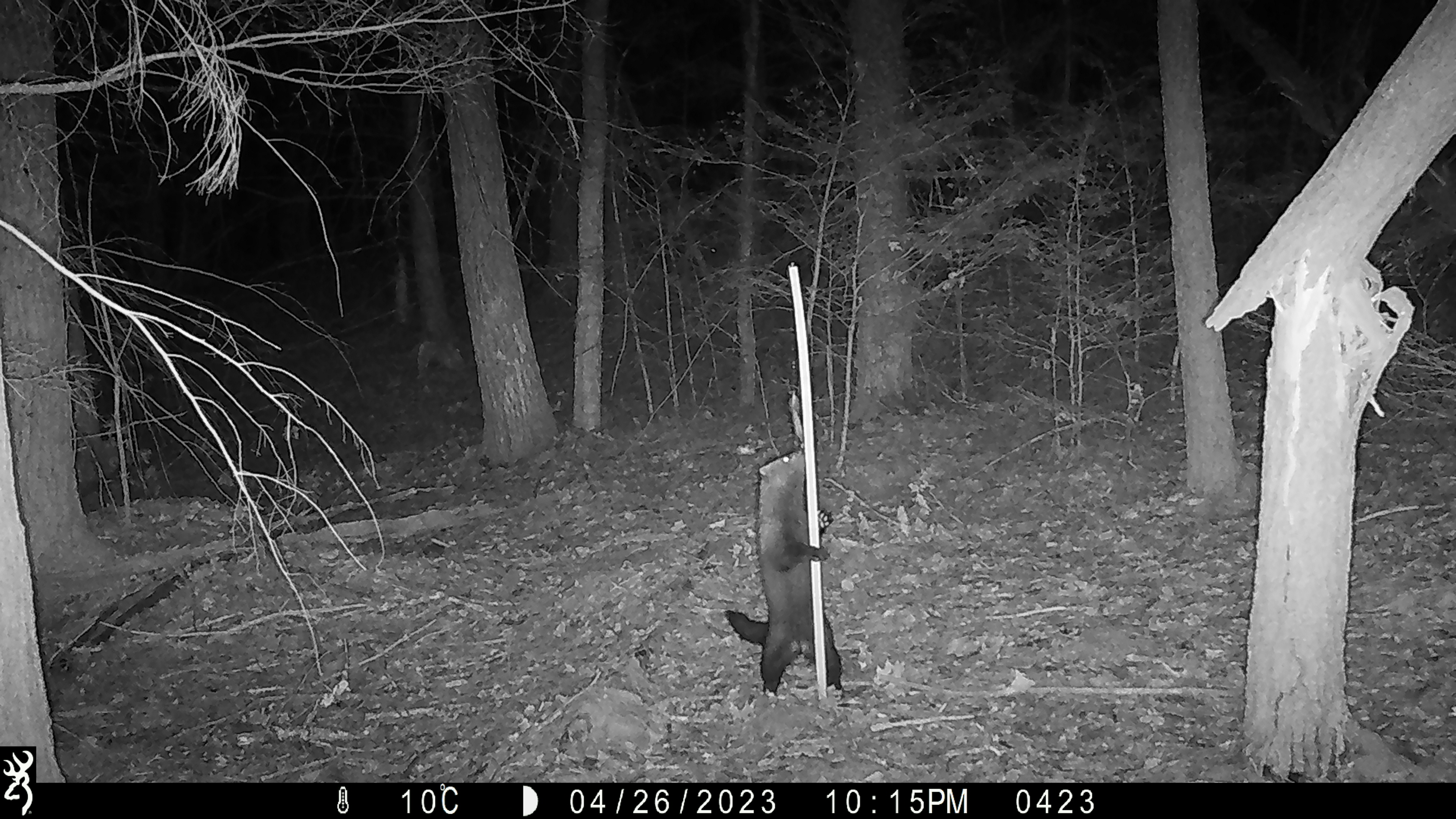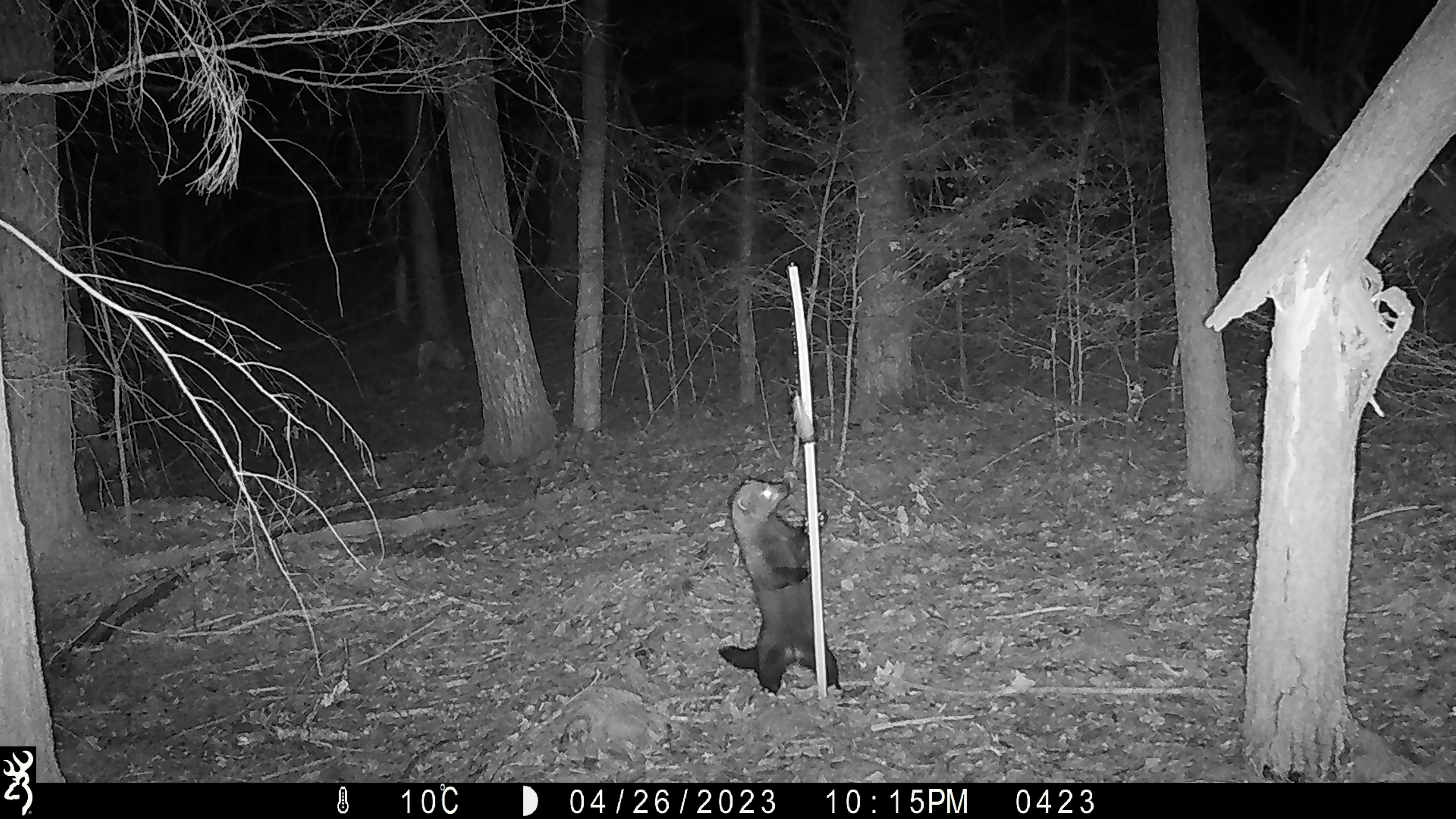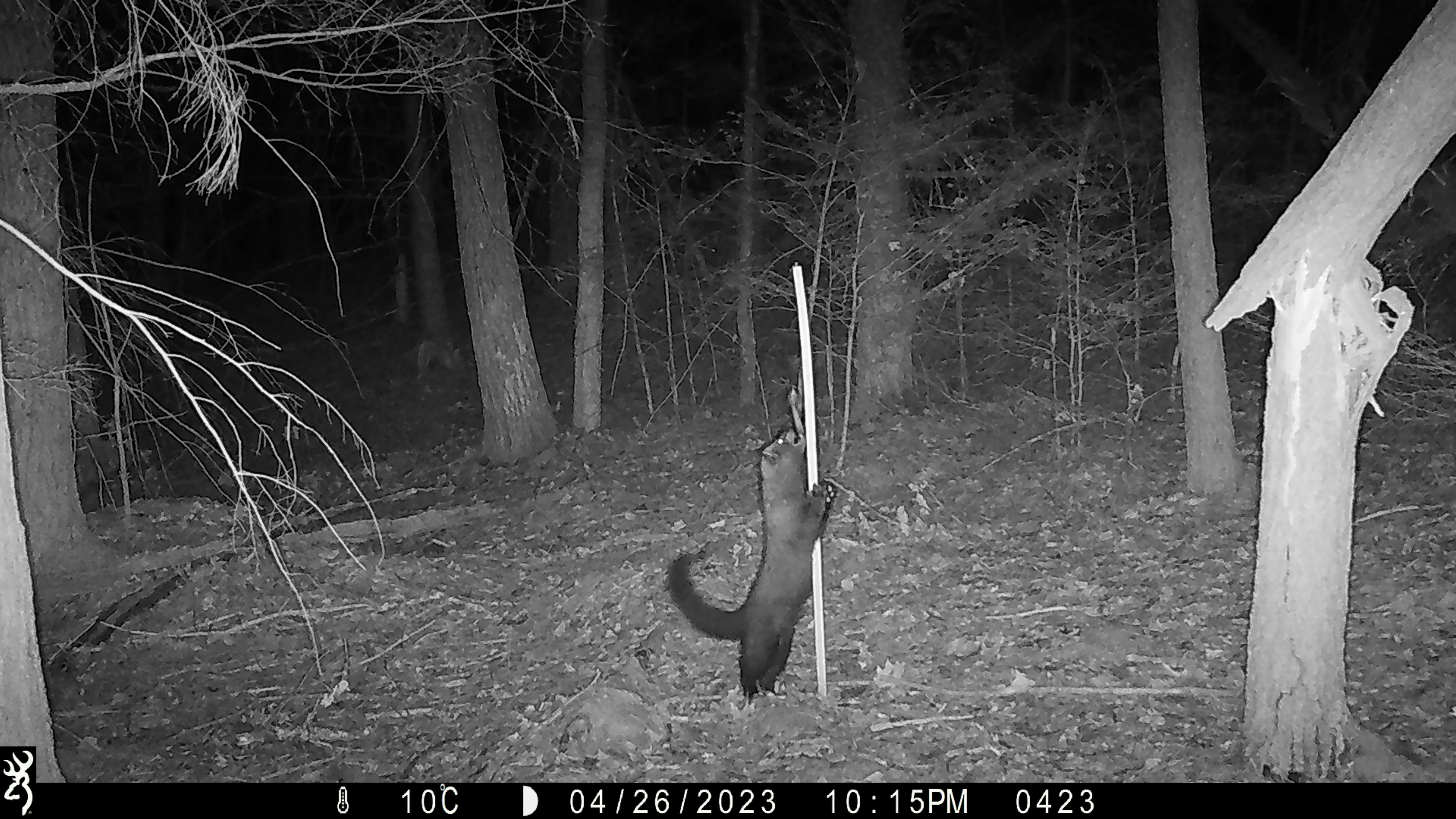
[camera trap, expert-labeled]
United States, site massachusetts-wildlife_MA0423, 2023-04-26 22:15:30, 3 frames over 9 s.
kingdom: Animalia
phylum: Chordata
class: Mammalia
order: Carnivora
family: Mustelidae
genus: Pekania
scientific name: Pekania pennanti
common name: fisher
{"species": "fisher (Pekania pennanti)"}